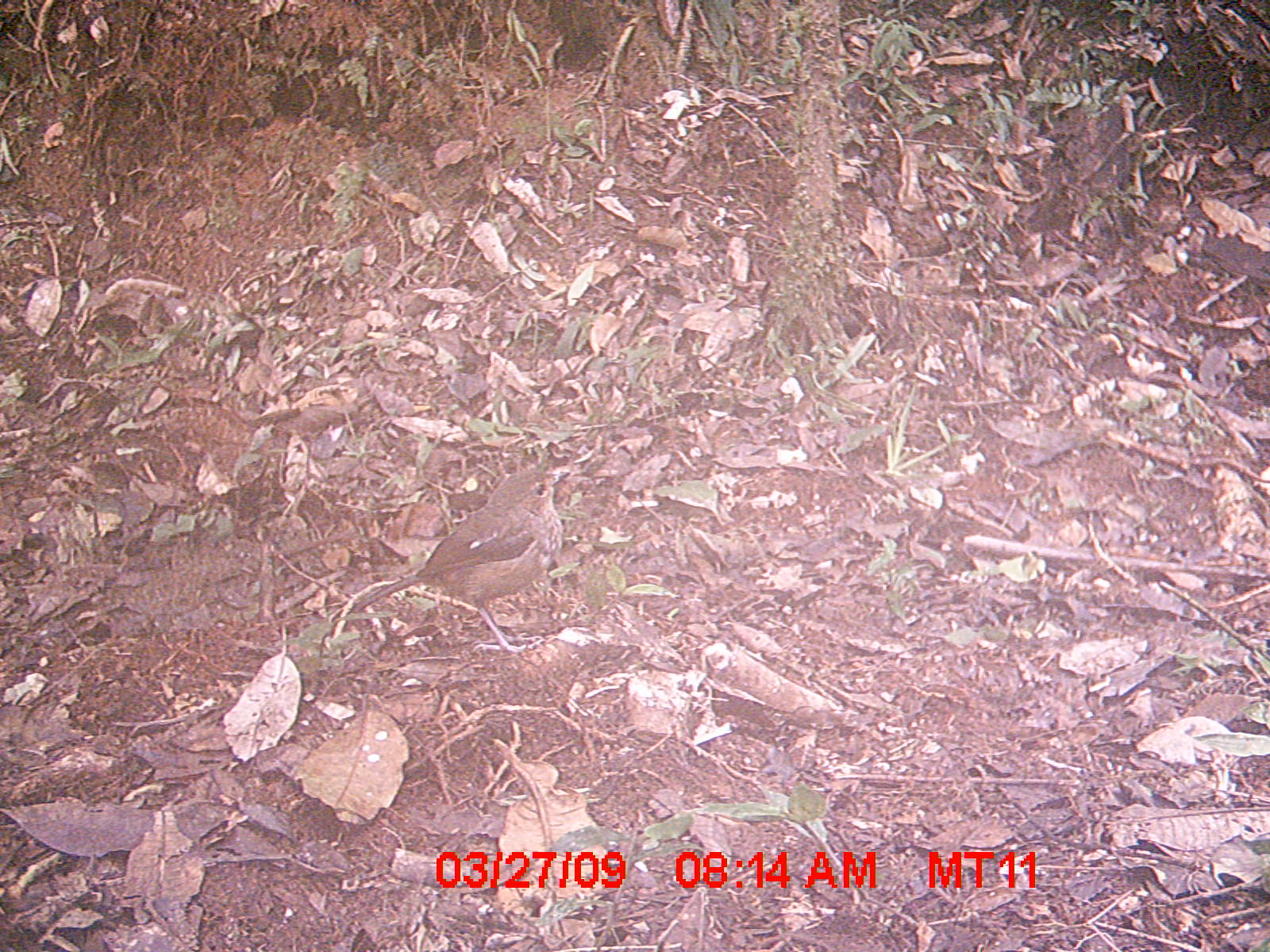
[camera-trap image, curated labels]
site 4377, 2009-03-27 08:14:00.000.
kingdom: Animalia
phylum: Chordata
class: Aves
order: Passeriformes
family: Muscicapidae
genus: Copsychus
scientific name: Copsychus albospecularis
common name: madagascar magpie-robin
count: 1